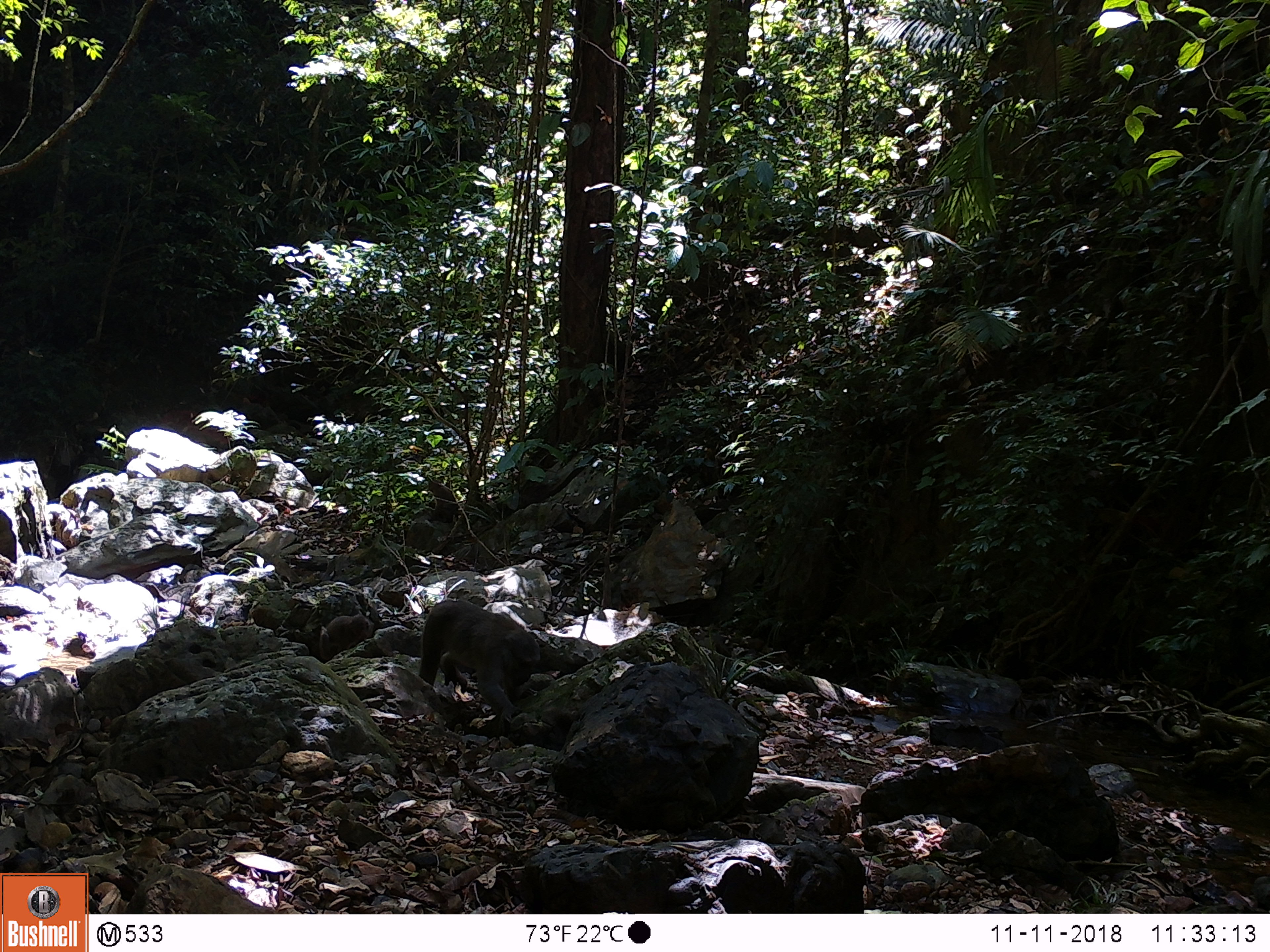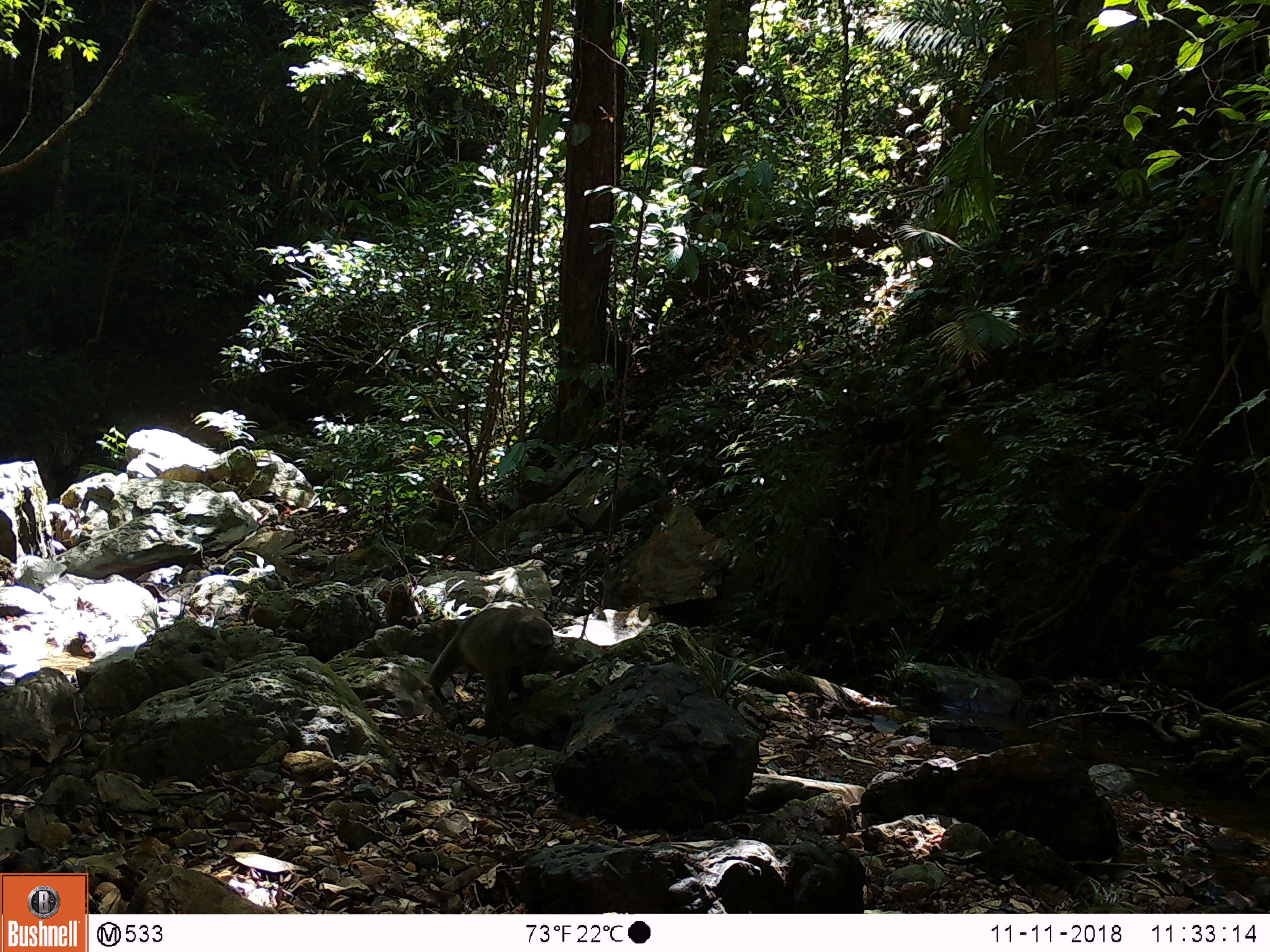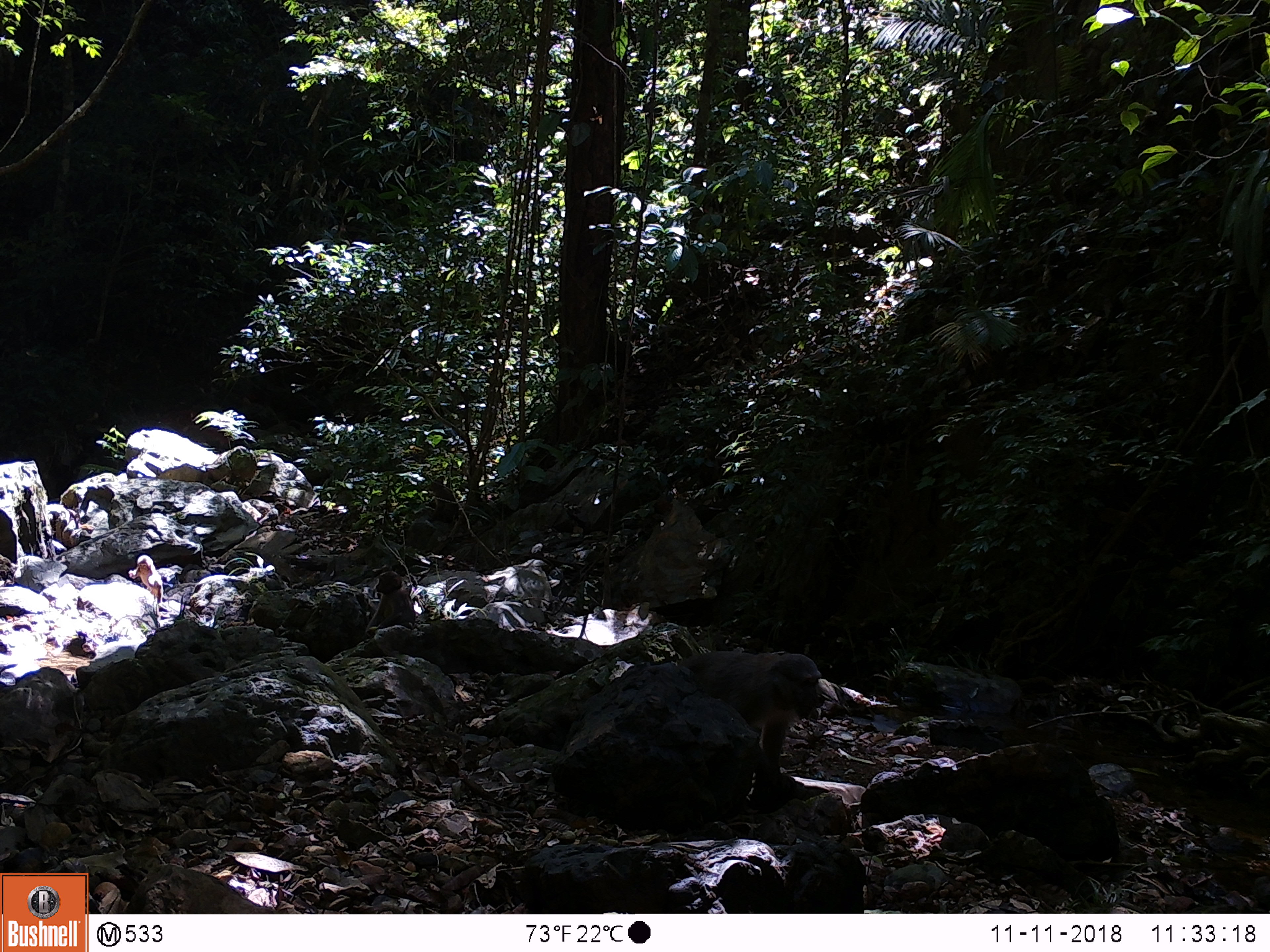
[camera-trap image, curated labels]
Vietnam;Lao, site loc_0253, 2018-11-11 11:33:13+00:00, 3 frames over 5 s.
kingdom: Animalia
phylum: Chordata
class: Mammalia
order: Primates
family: Cercopithecidae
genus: Macaca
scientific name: Macaca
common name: macaques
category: assam or rhesus macaque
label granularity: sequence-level